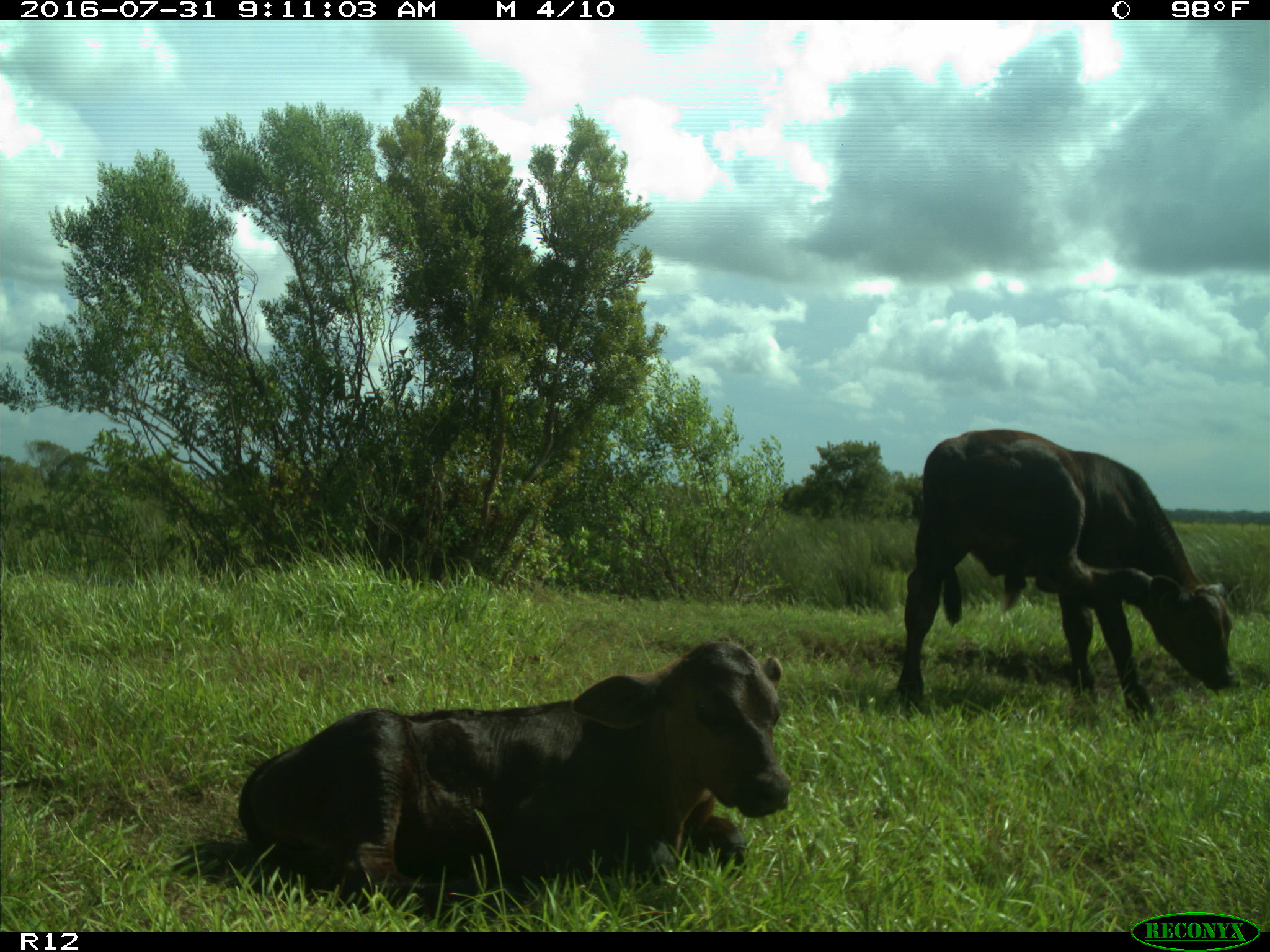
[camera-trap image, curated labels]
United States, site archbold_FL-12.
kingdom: Animalia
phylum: Chordata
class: Mammalia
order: Artiodactyla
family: Bovidae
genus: Bos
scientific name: Bos taurus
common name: domestic cow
Bos taurus (domestic cow).